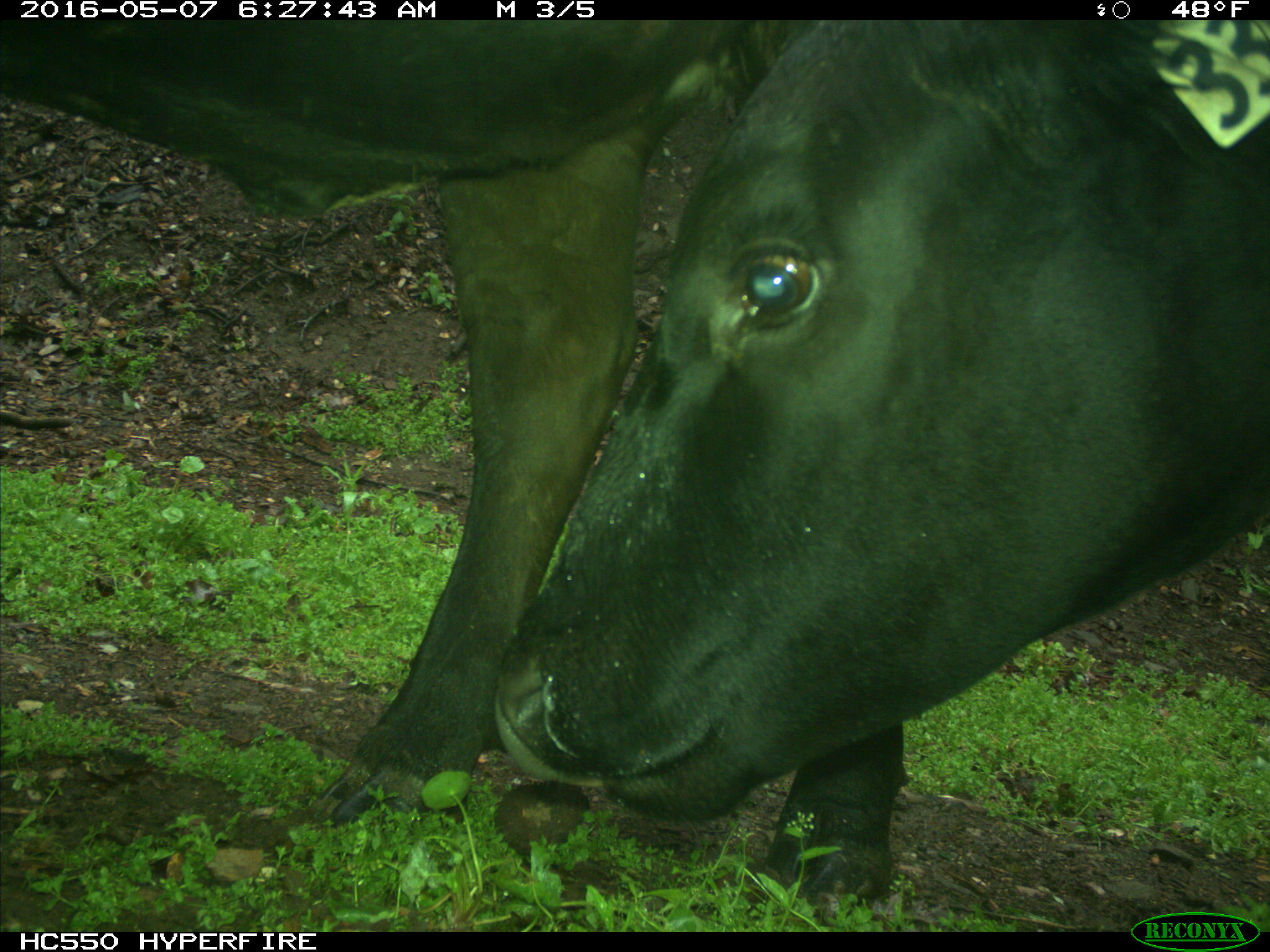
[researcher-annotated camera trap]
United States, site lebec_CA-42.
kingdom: Animalia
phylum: Chordata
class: Mammalia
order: Artiodactyla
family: Bovidae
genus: Bos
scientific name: Bos taurus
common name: domestic cow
Bos taurus (domestic cow).